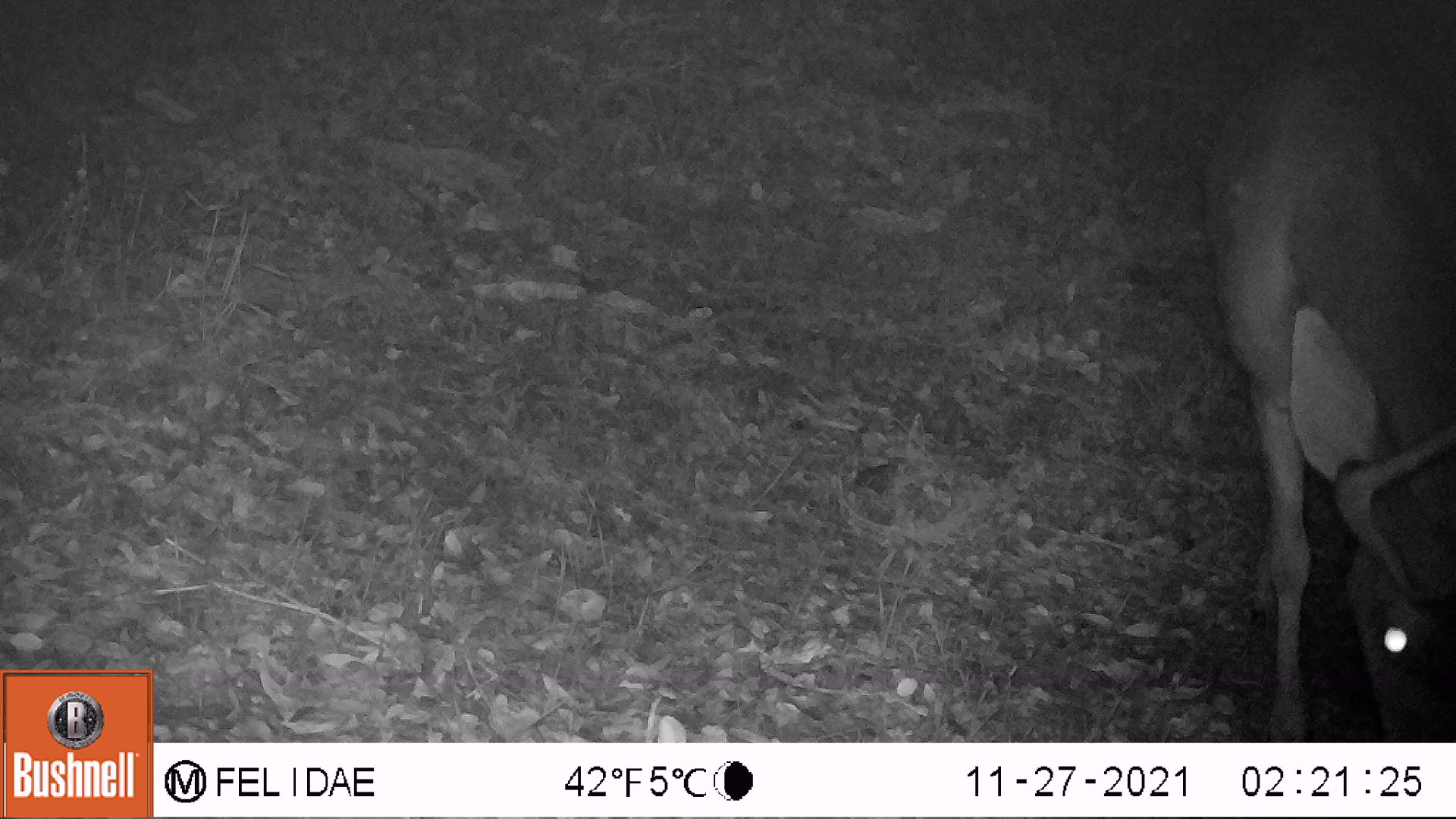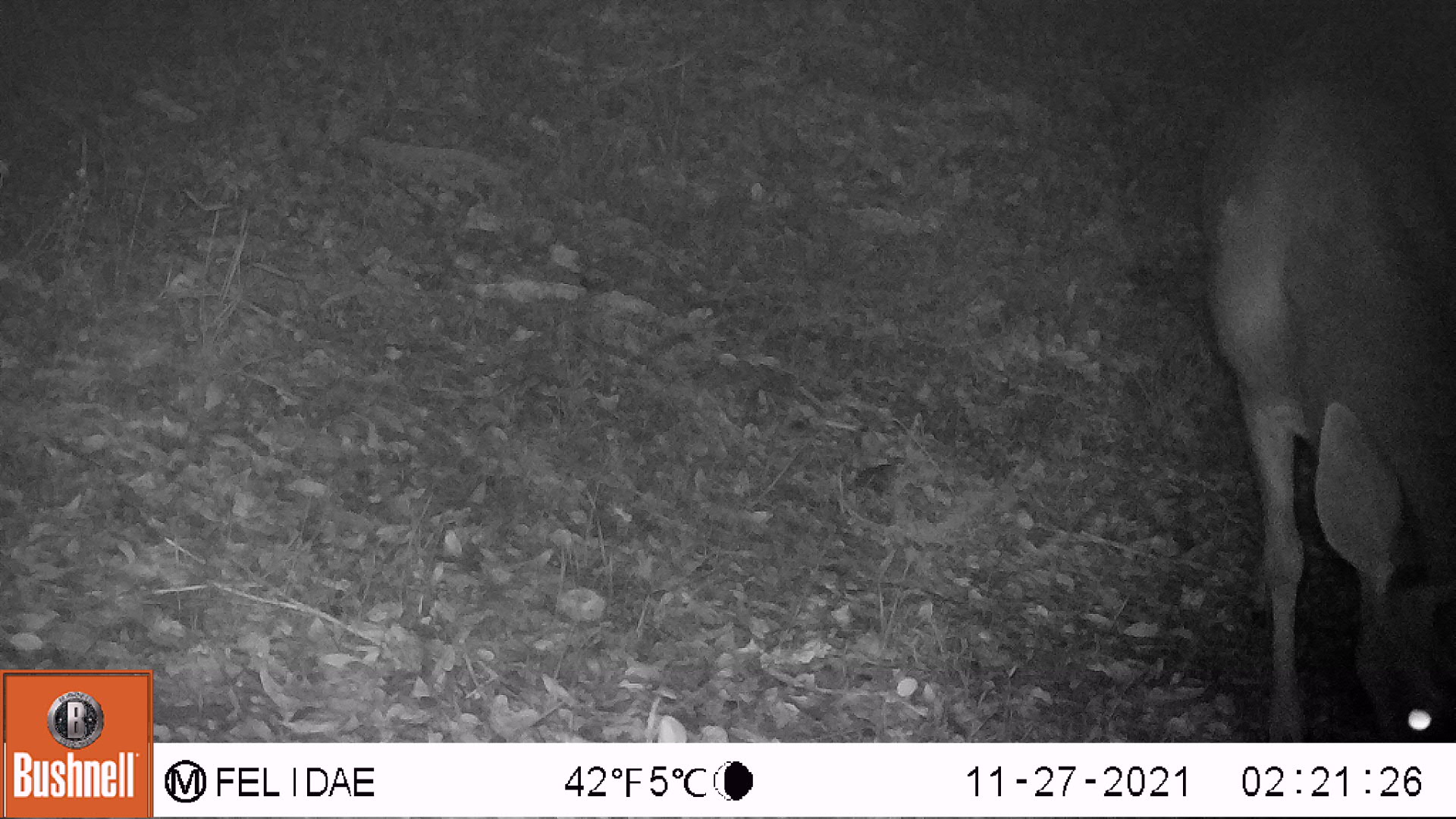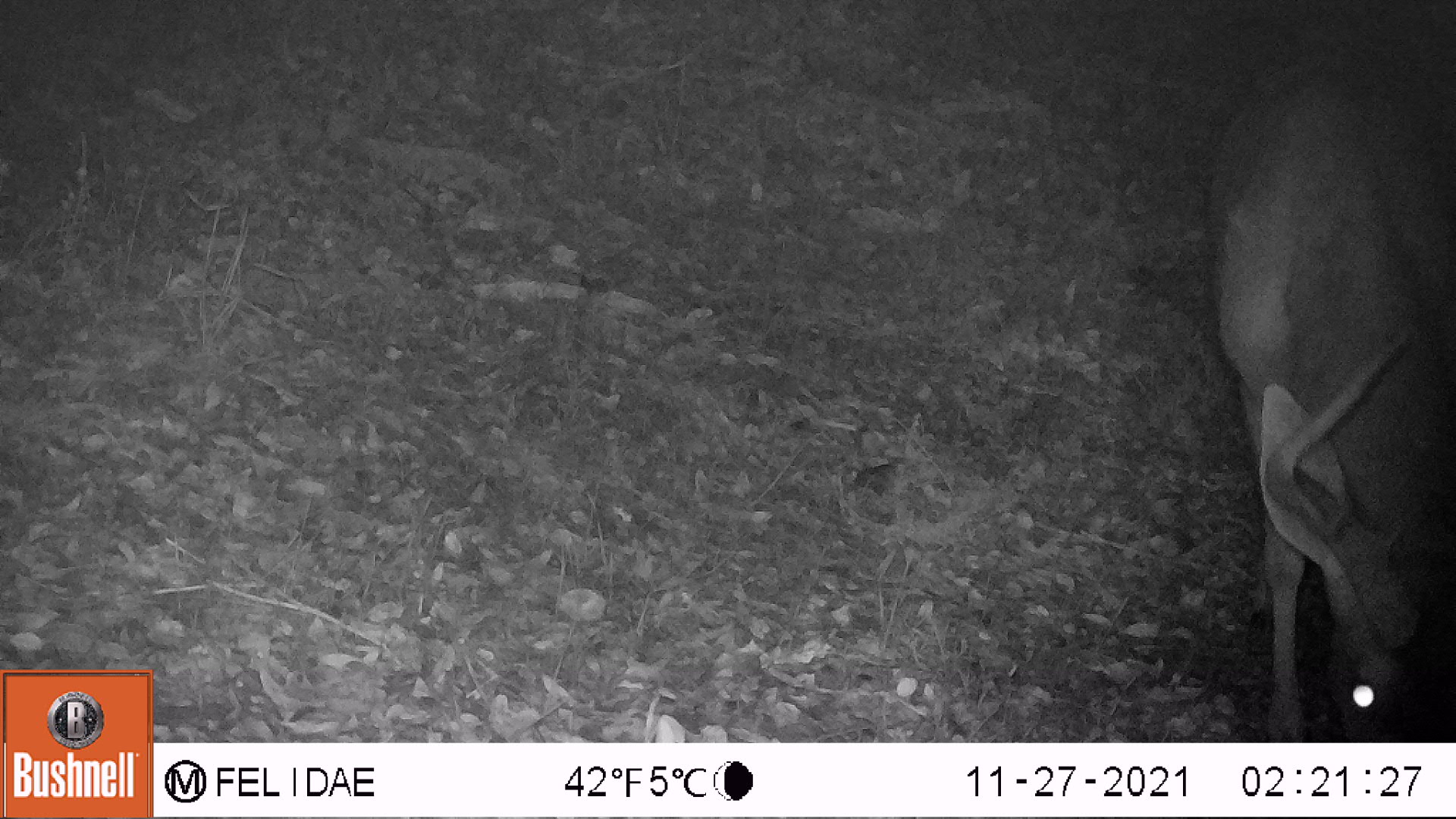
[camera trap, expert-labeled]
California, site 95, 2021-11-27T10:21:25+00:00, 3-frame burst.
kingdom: Animalia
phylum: Chordata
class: Mammalia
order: Artiodactyla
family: Cervidae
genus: Odocoileus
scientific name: Odocoileus hemionus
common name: mule deer